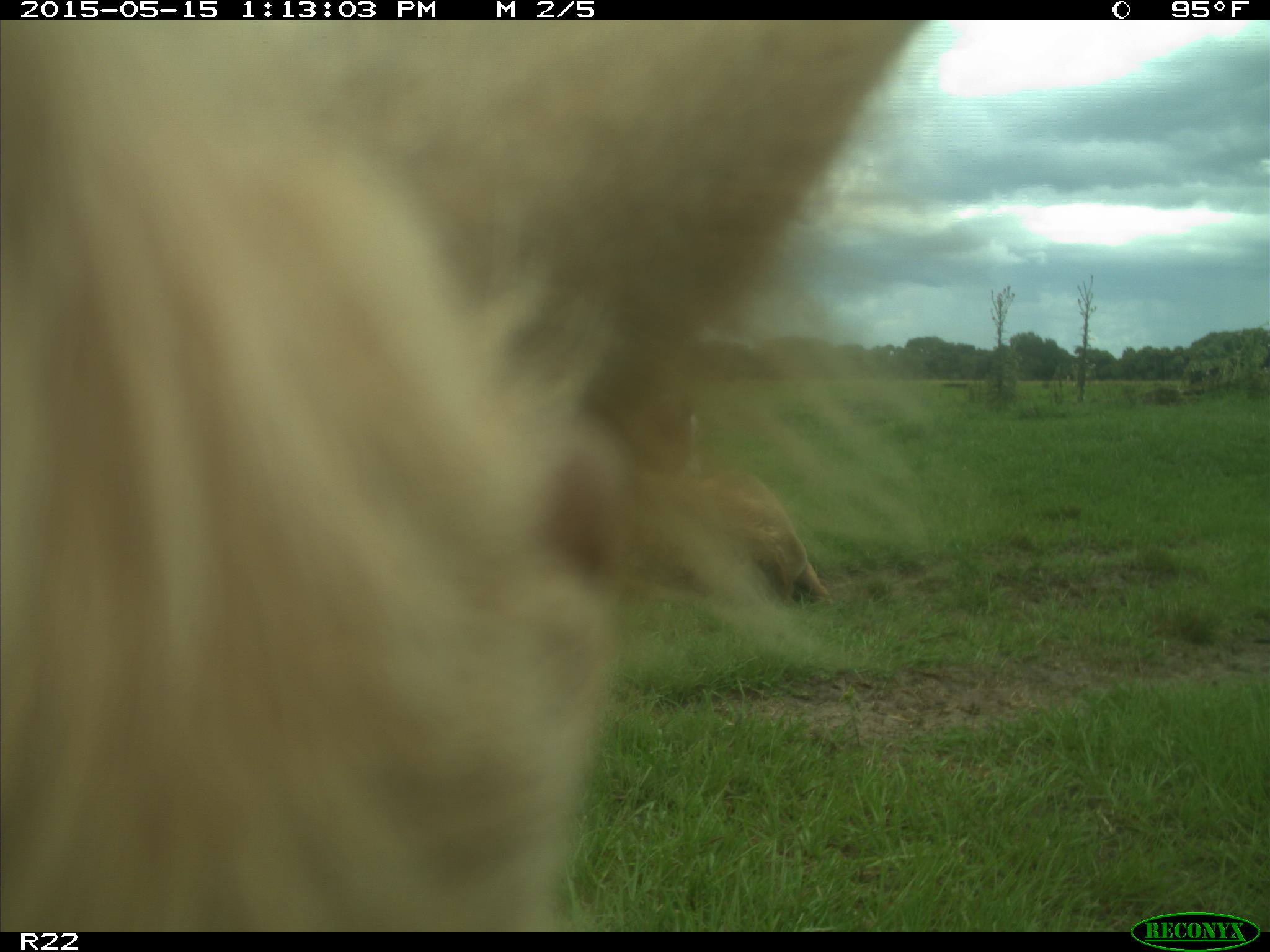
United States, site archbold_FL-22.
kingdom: Animalia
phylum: Chordata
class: Mammalia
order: Artiodactyla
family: Bovidae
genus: Bos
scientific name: Bos taurus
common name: domestic cow